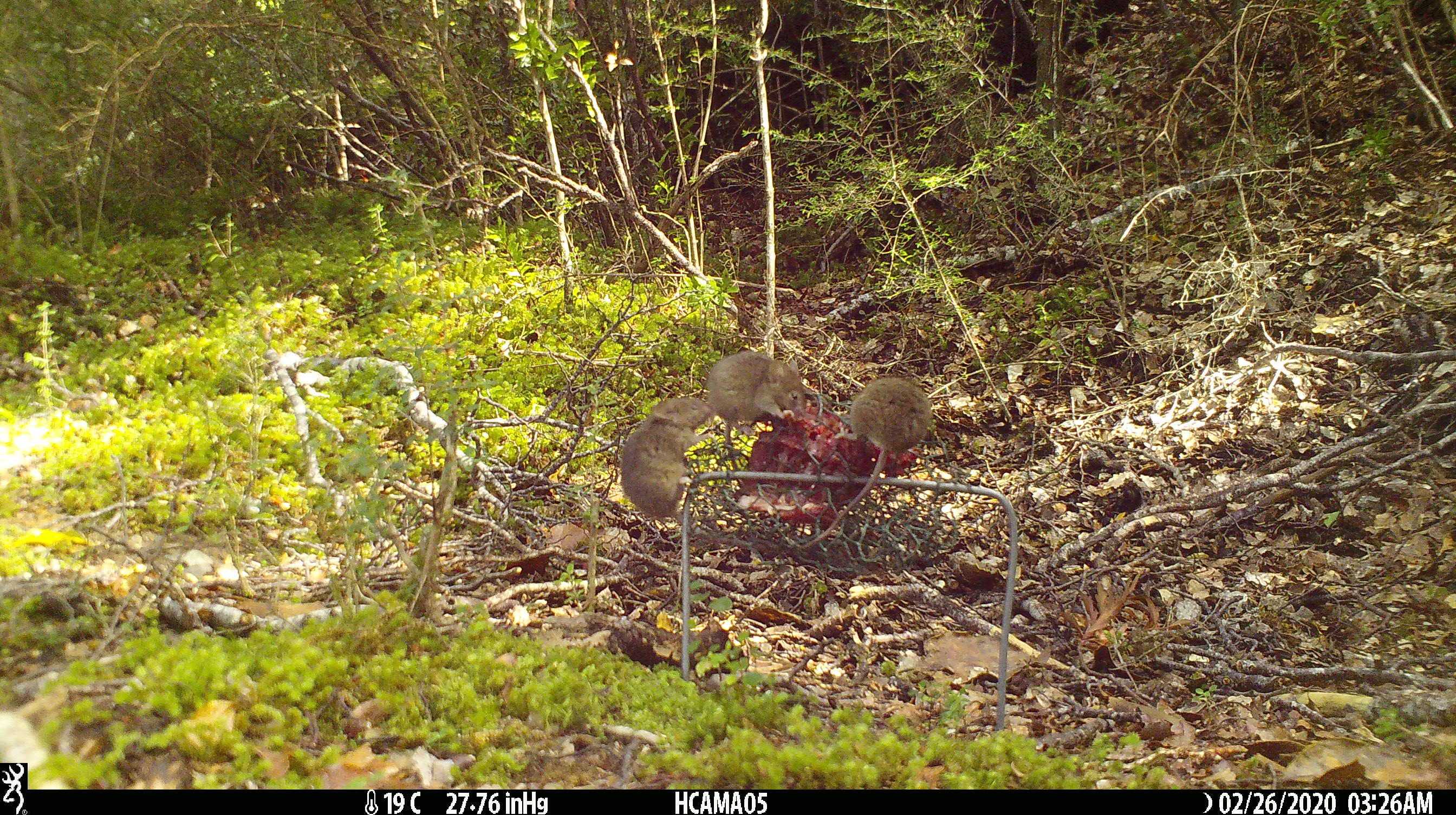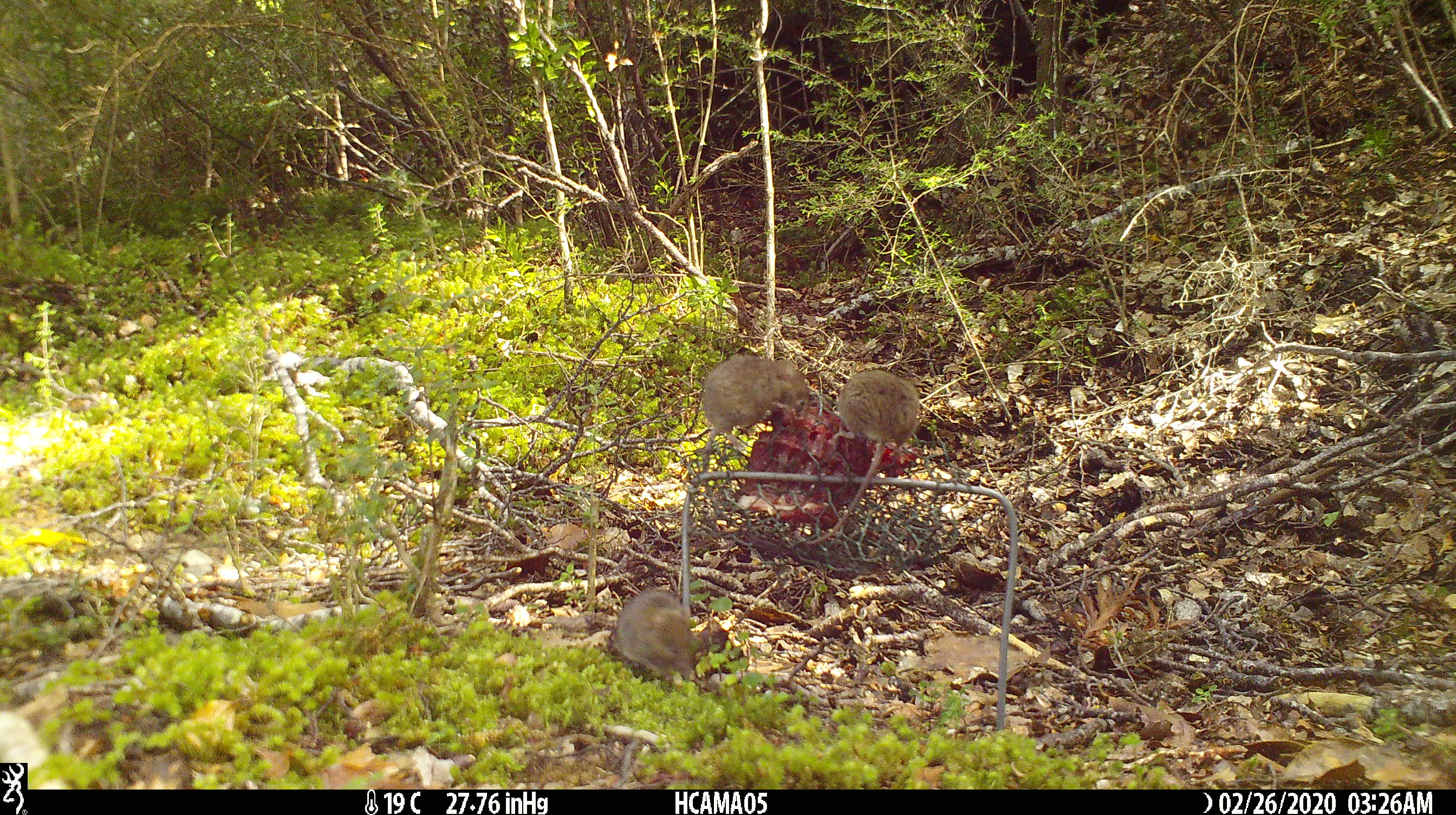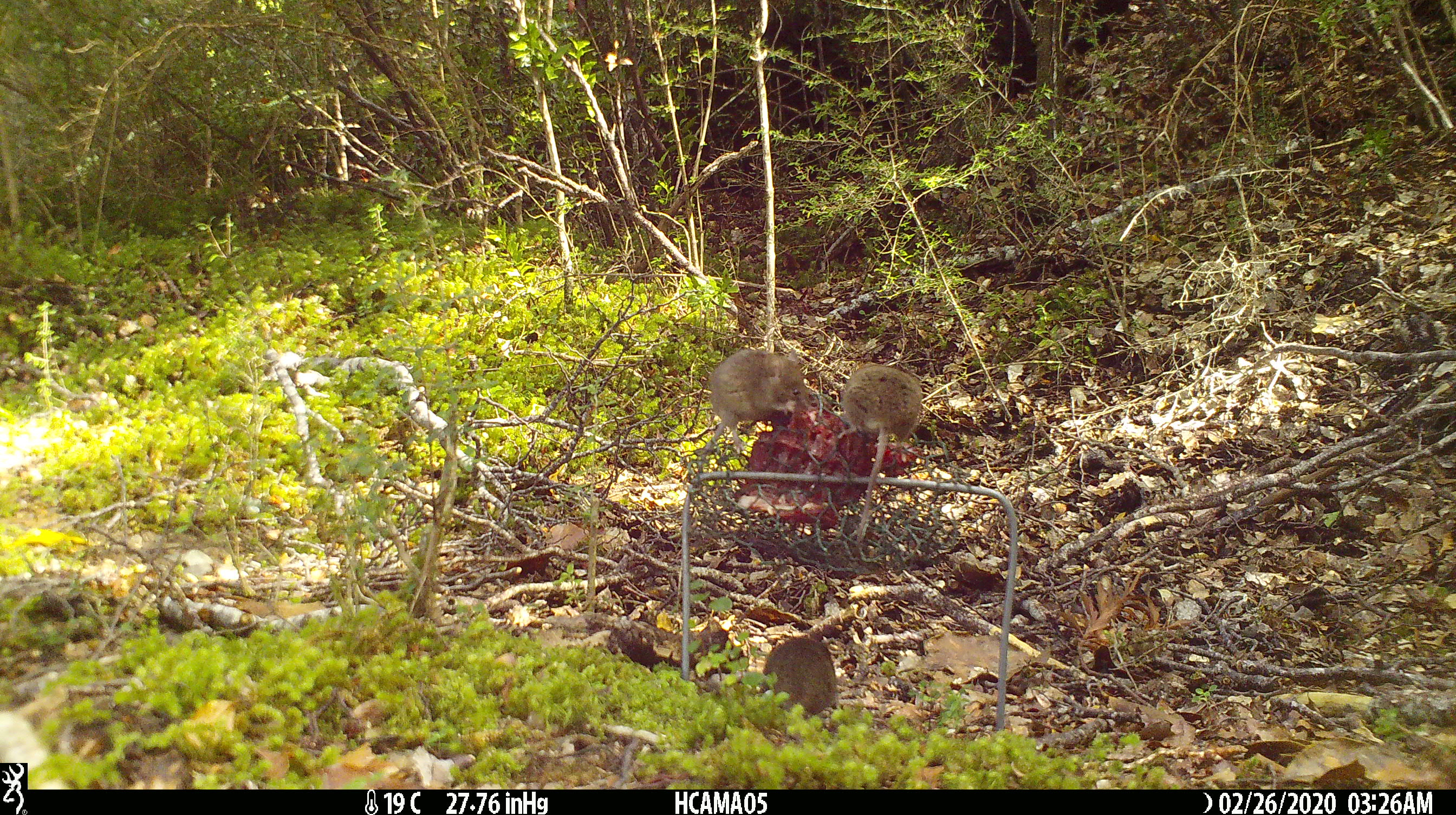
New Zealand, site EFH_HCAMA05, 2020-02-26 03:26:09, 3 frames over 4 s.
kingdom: Animalia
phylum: Chordata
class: Mammalia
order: Rodentia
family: Muridae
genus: Mus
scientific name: Mus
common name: mouse